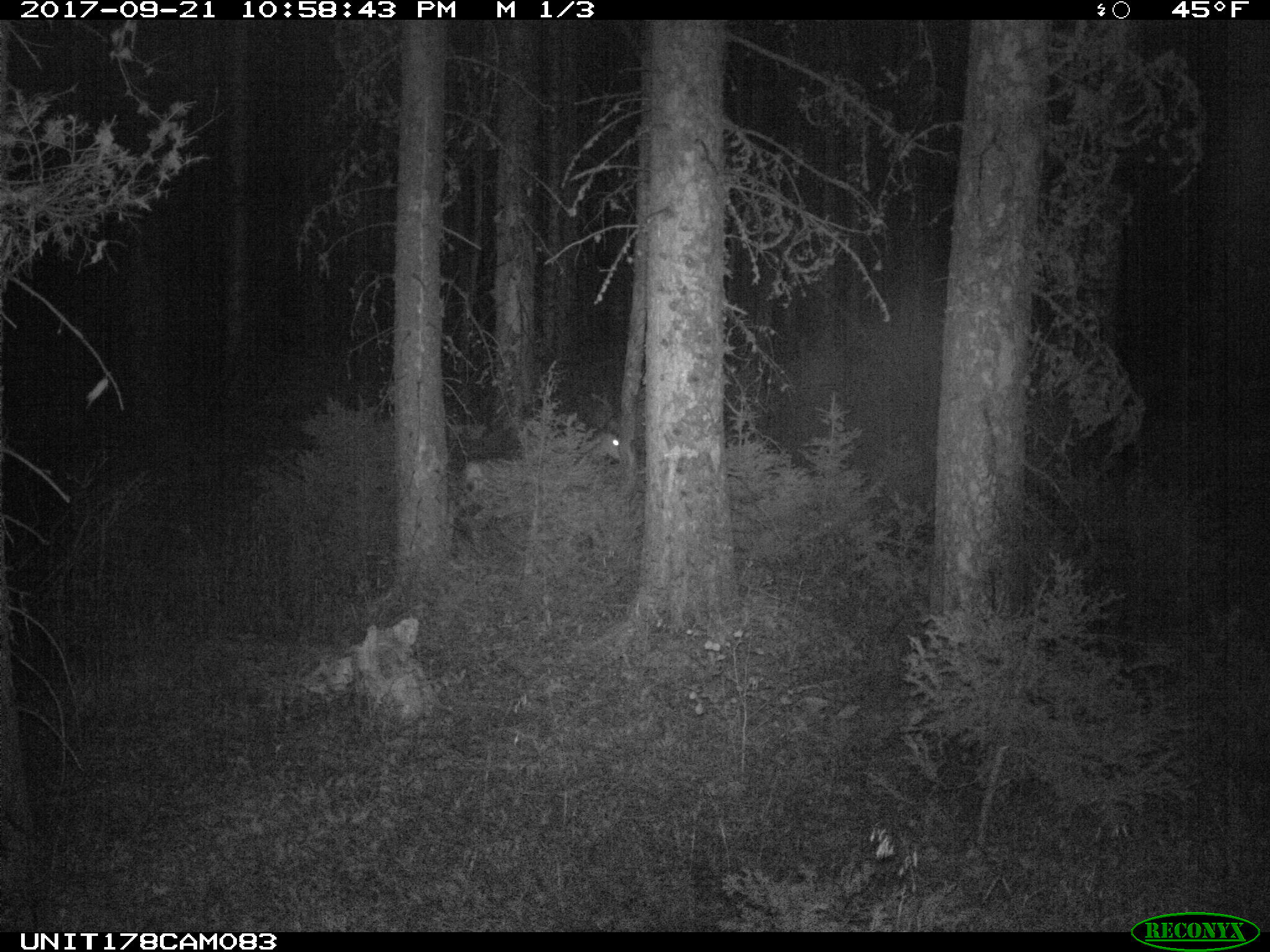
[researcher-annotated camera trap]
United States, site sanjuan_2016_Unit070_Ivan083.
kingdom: Animalia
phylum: Chordata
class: Mammalia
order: Artiodactyla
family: Cervidae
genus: Odocoileus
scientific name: Odocoileus hemionus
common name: mule deer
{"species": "Odocoileus hemionus (mule deer)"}